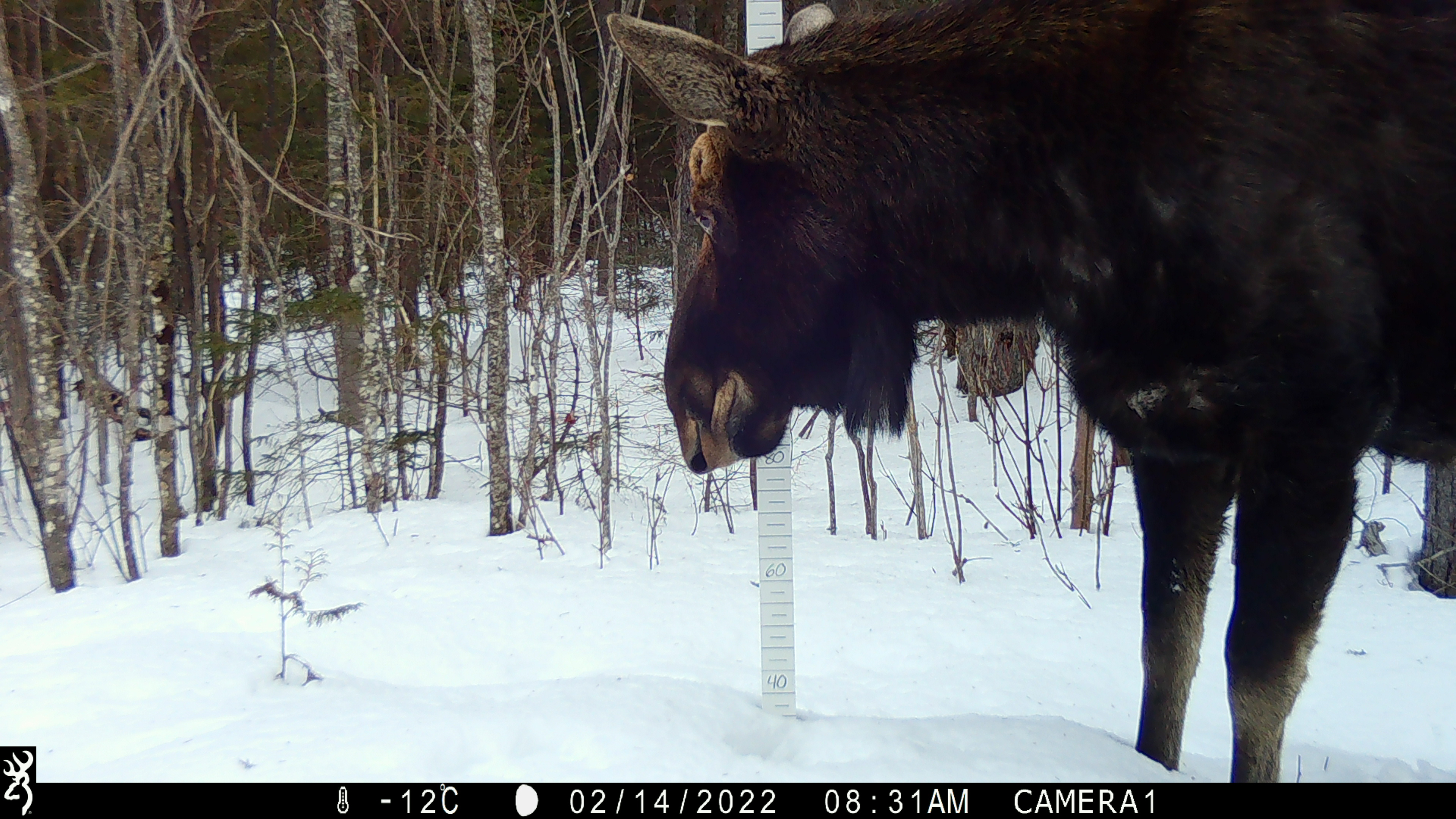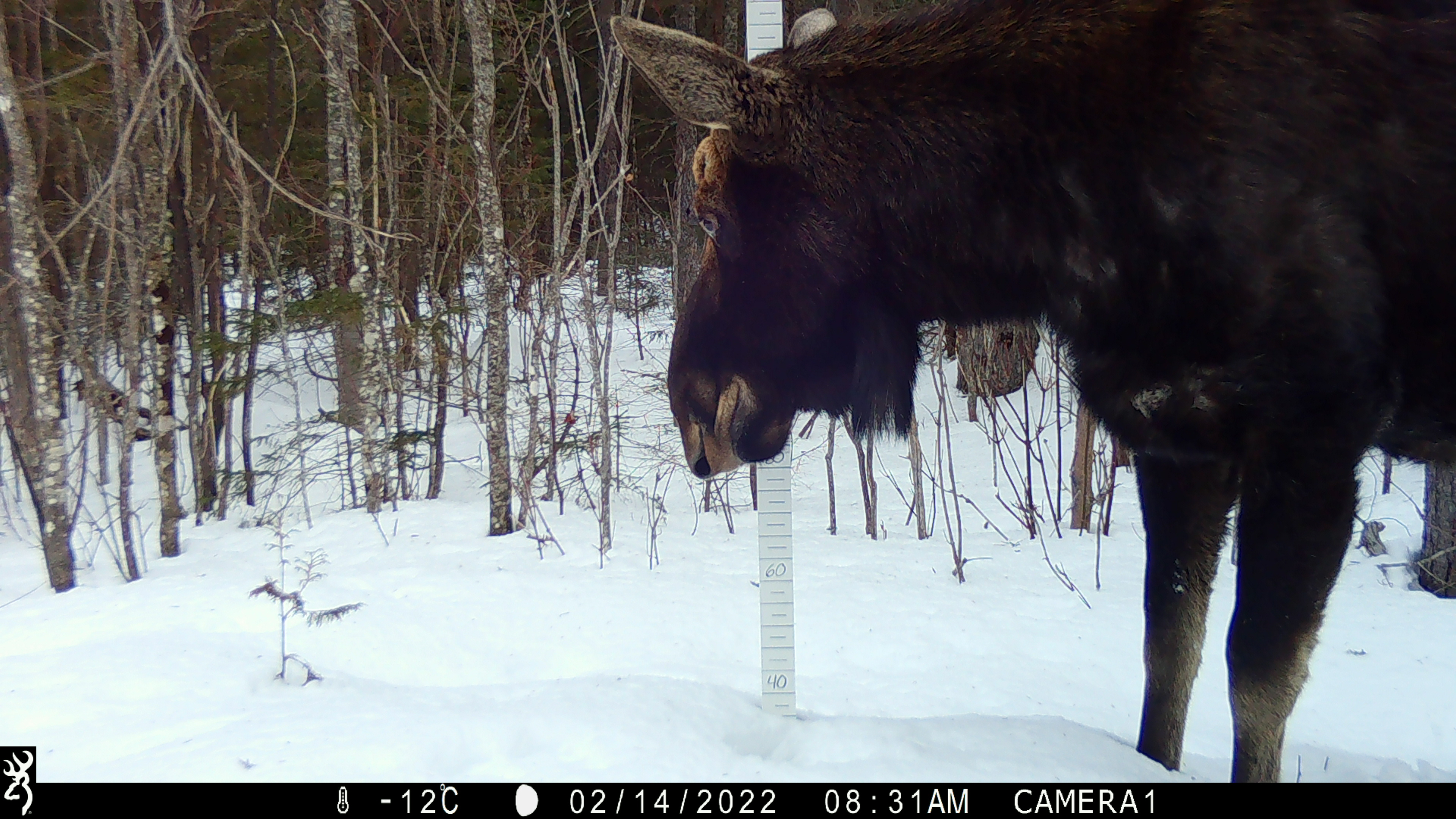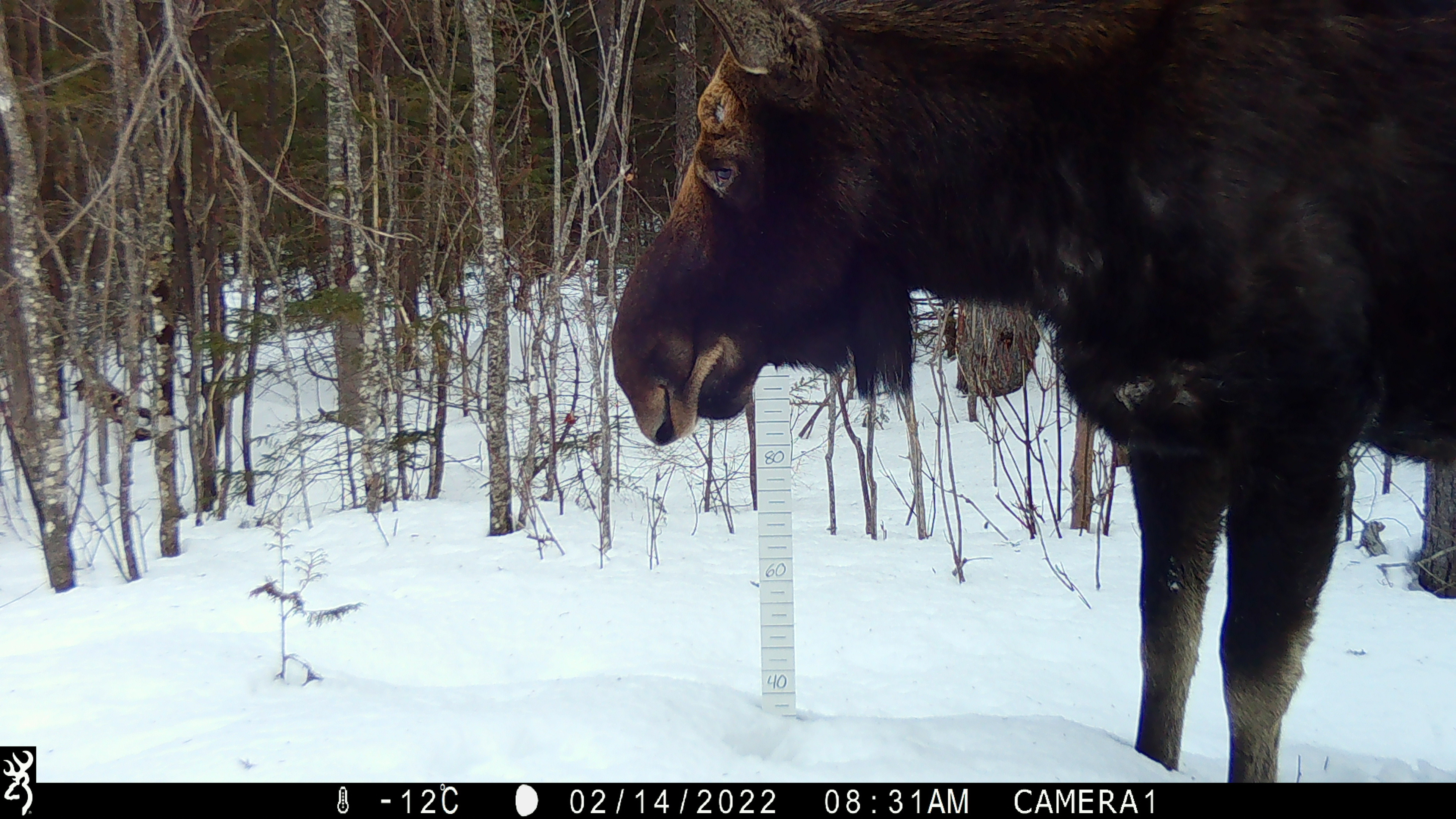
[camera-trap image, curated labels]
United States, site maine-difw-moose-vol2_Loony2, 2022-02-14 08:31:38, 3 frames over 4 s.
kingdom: Animalia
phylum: Chordata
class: Mammalia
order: Artiodactyla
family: Cervidae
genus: Alces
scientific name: Alces alces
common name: moose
Moose (Alces alces).